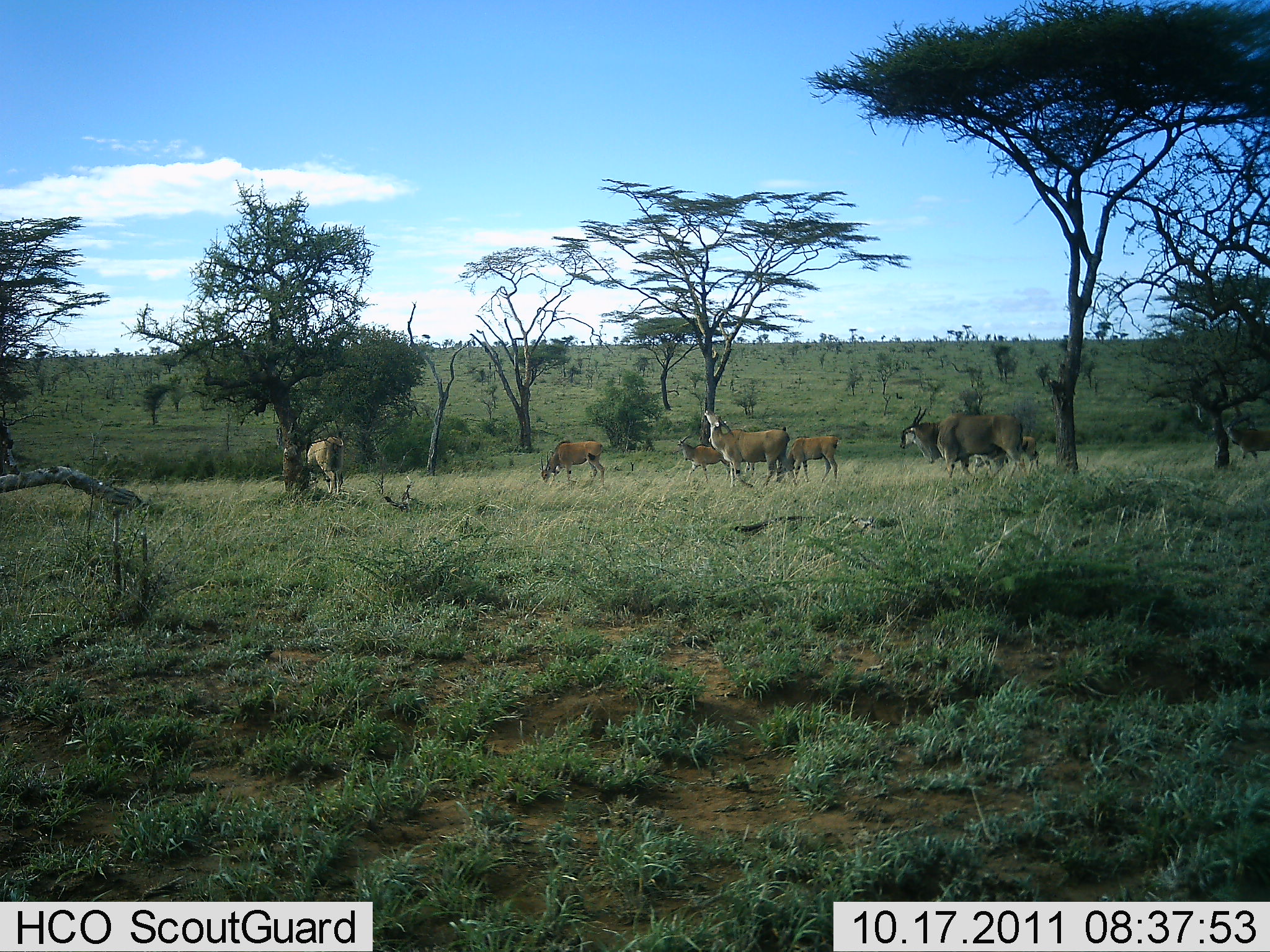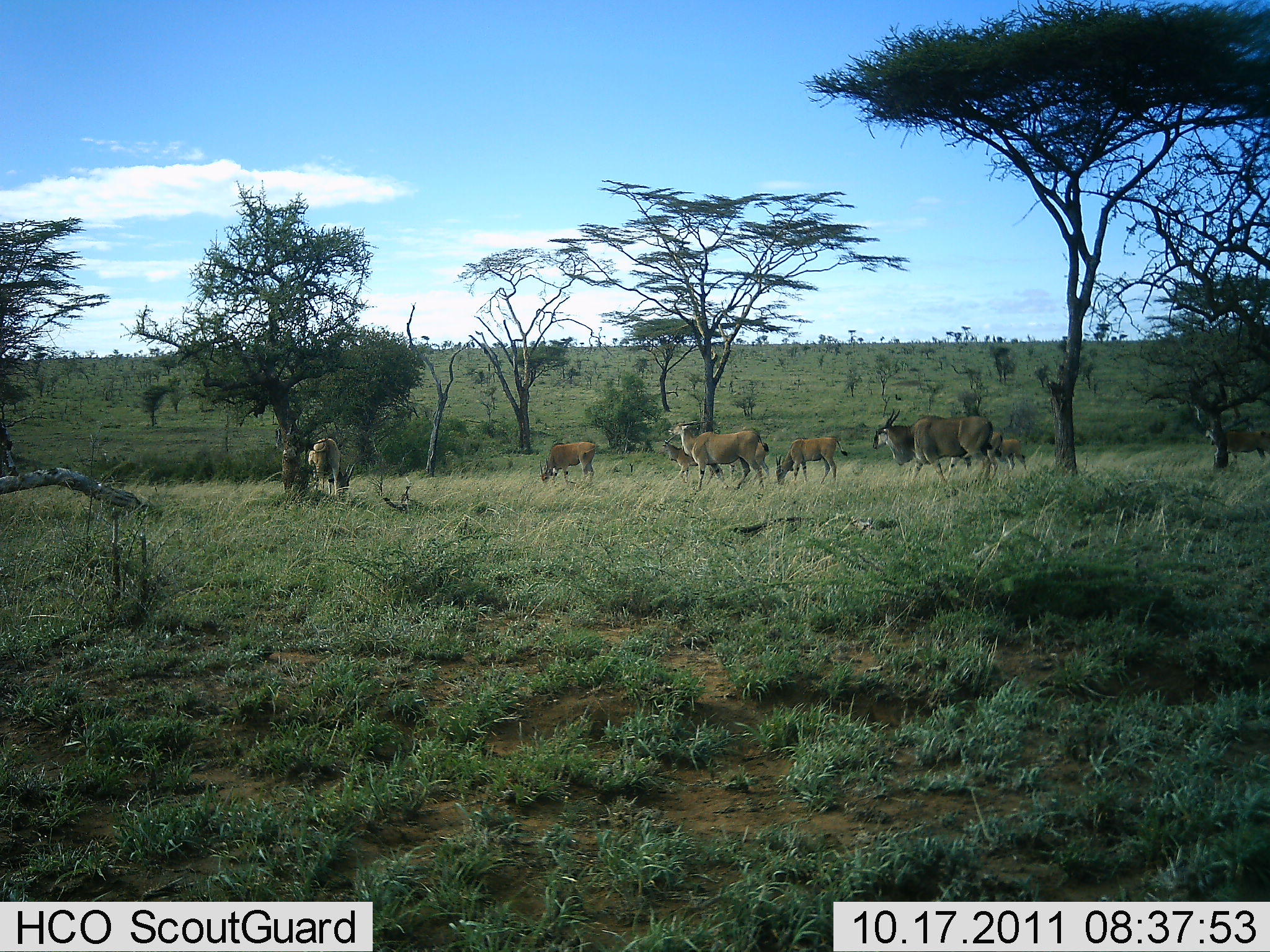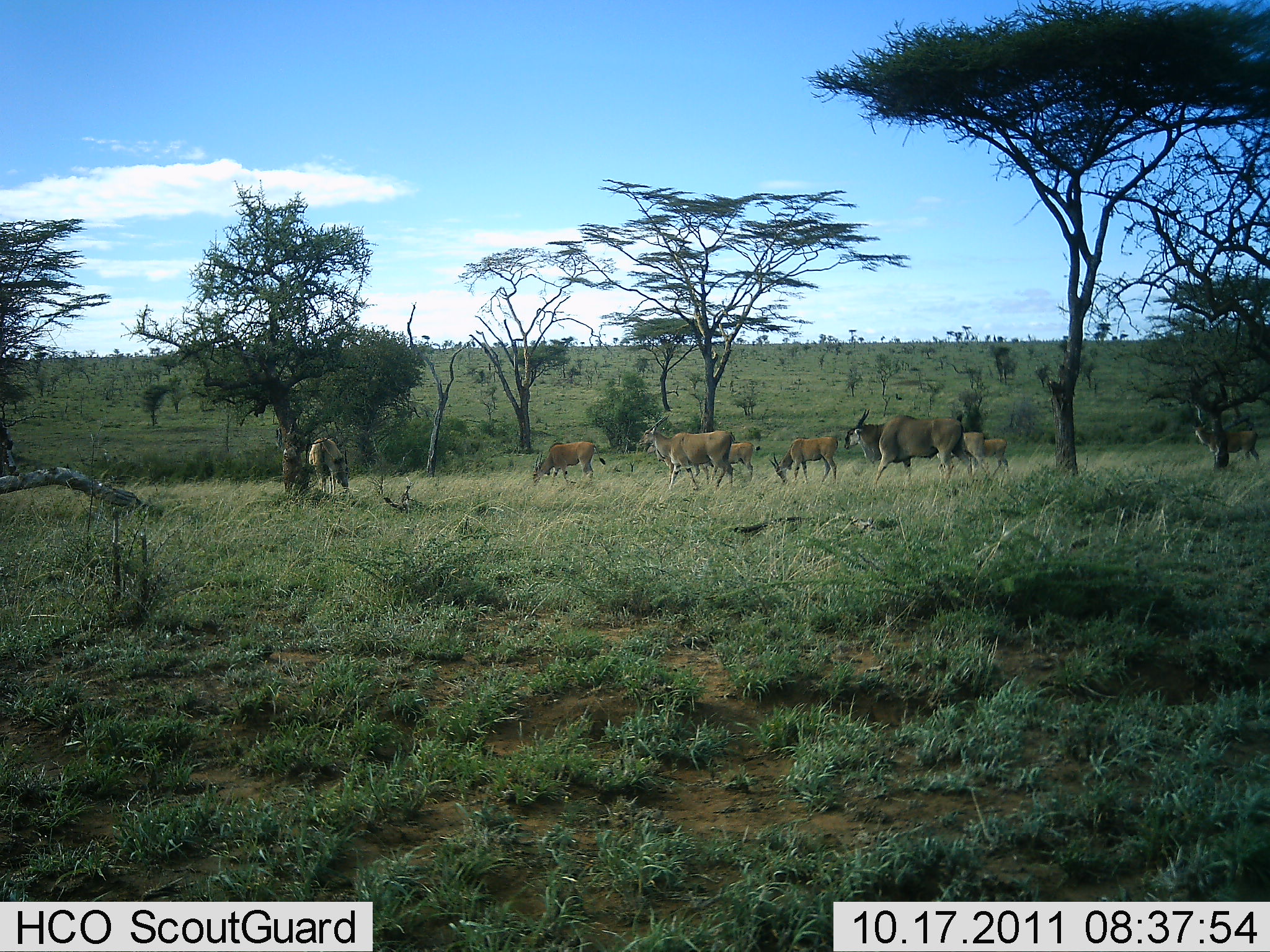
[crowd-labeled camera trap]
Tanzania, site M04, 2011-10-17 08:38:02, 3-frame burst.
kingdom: Animalia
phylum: Chordata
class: Mammalia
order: Artiodactyla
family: Bovidae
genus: Tragelaphus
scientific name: Tragelaphus oryx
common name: eland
Eland (Tragelaphus oryx), count 9. Behavior (volunteer vote fractions): standing 8%, resting 0%, moving 92%, interacting 0%. Young present (vote fraction): 0%. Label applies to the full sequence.